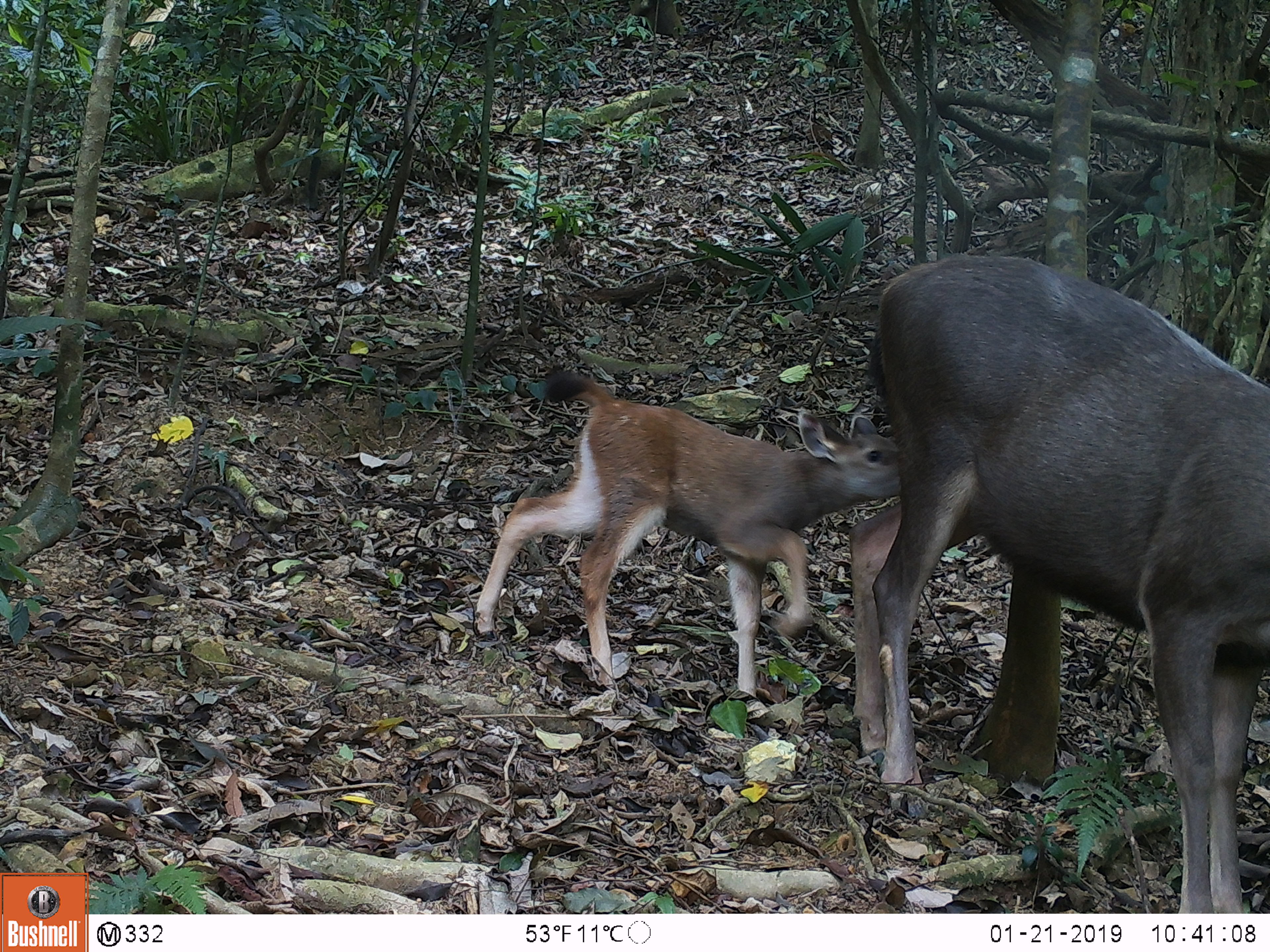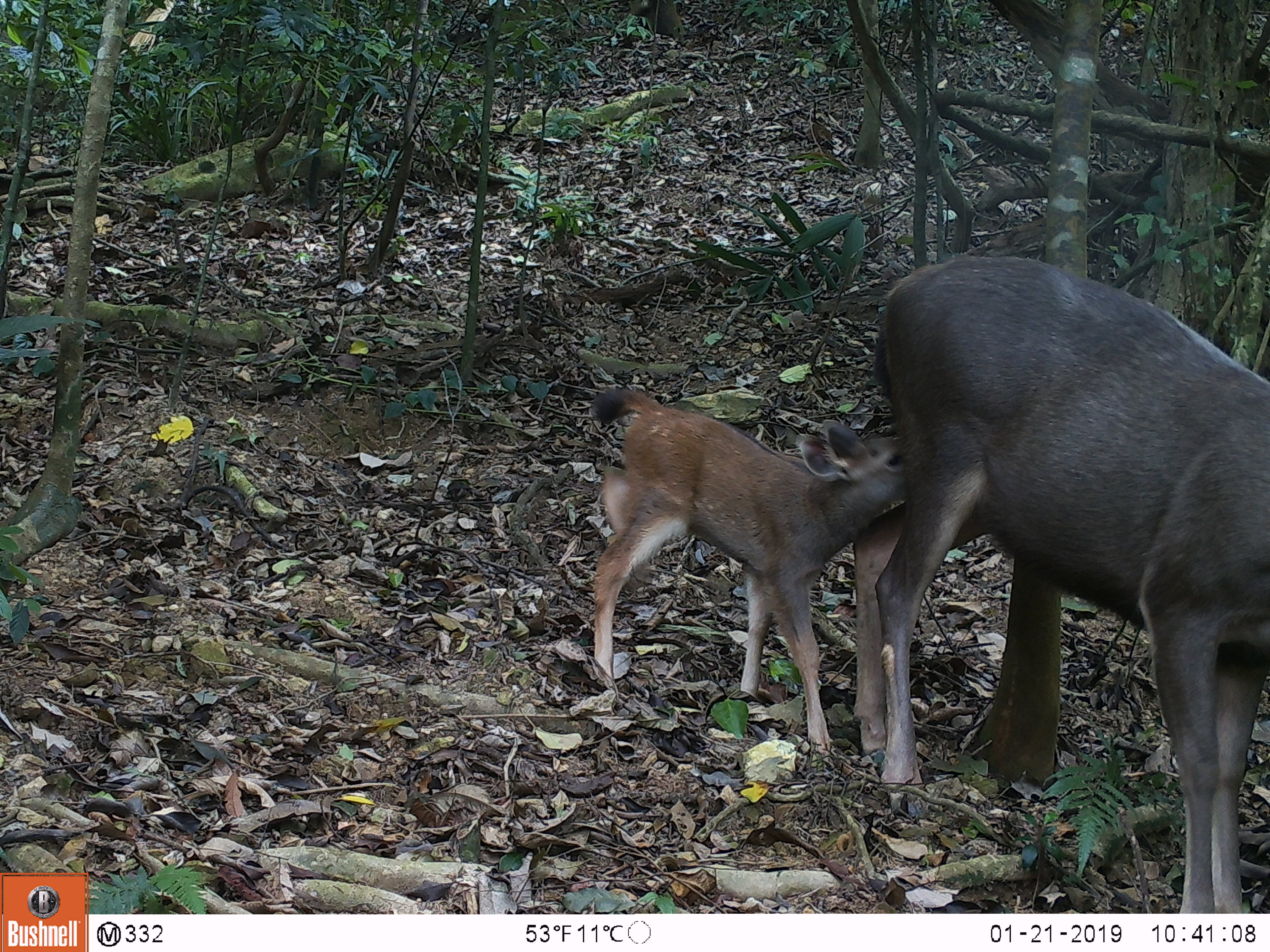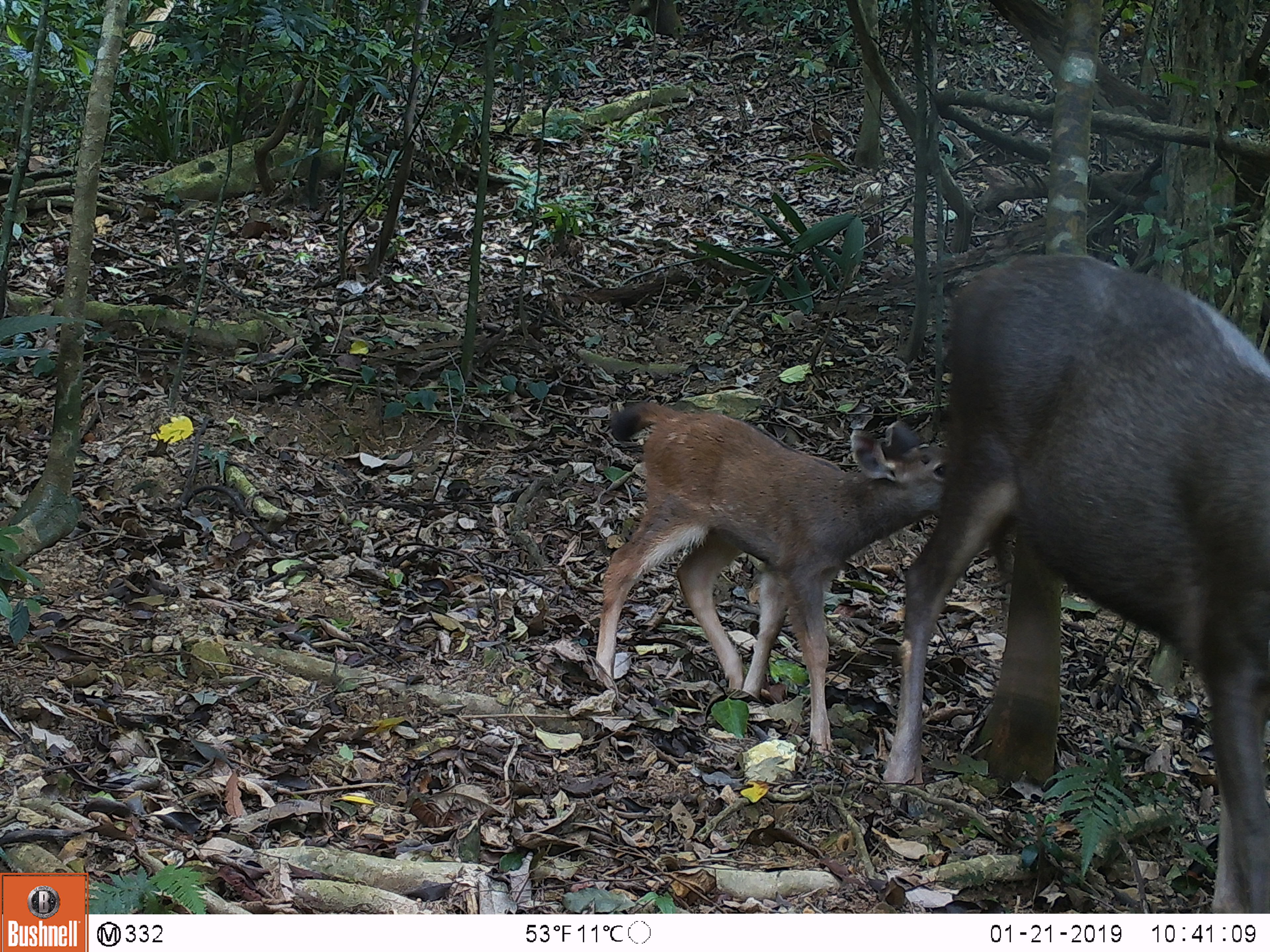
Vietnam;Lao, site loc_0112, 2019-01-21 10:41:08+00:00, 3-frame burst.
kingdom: Animalia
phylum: Chordata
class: Mammalia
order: Artiodactyla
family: Cervidae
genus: Rusa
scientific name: Rusa unicolor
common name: sambar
Sambar (Rusa unicolor). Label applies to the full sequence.